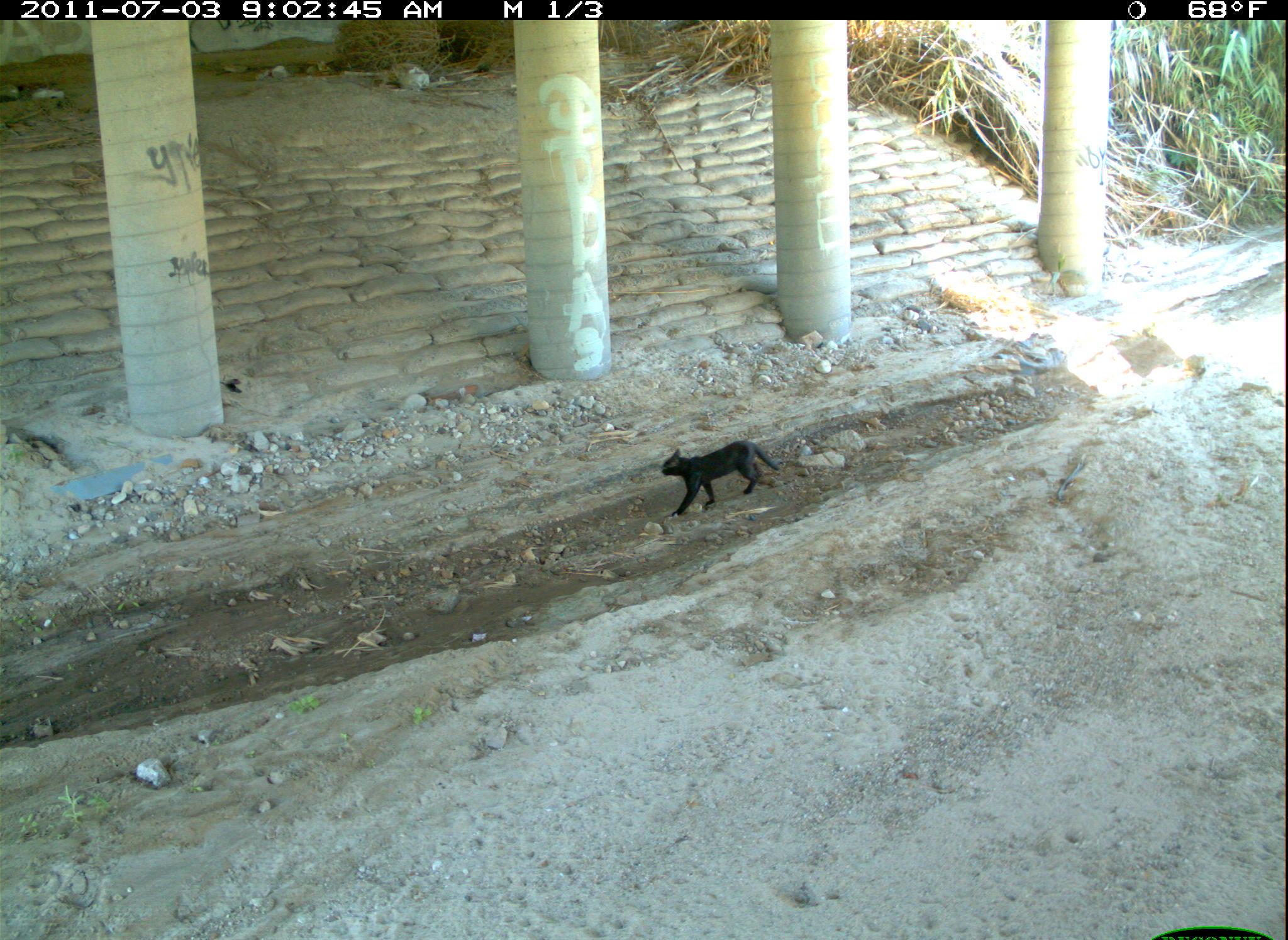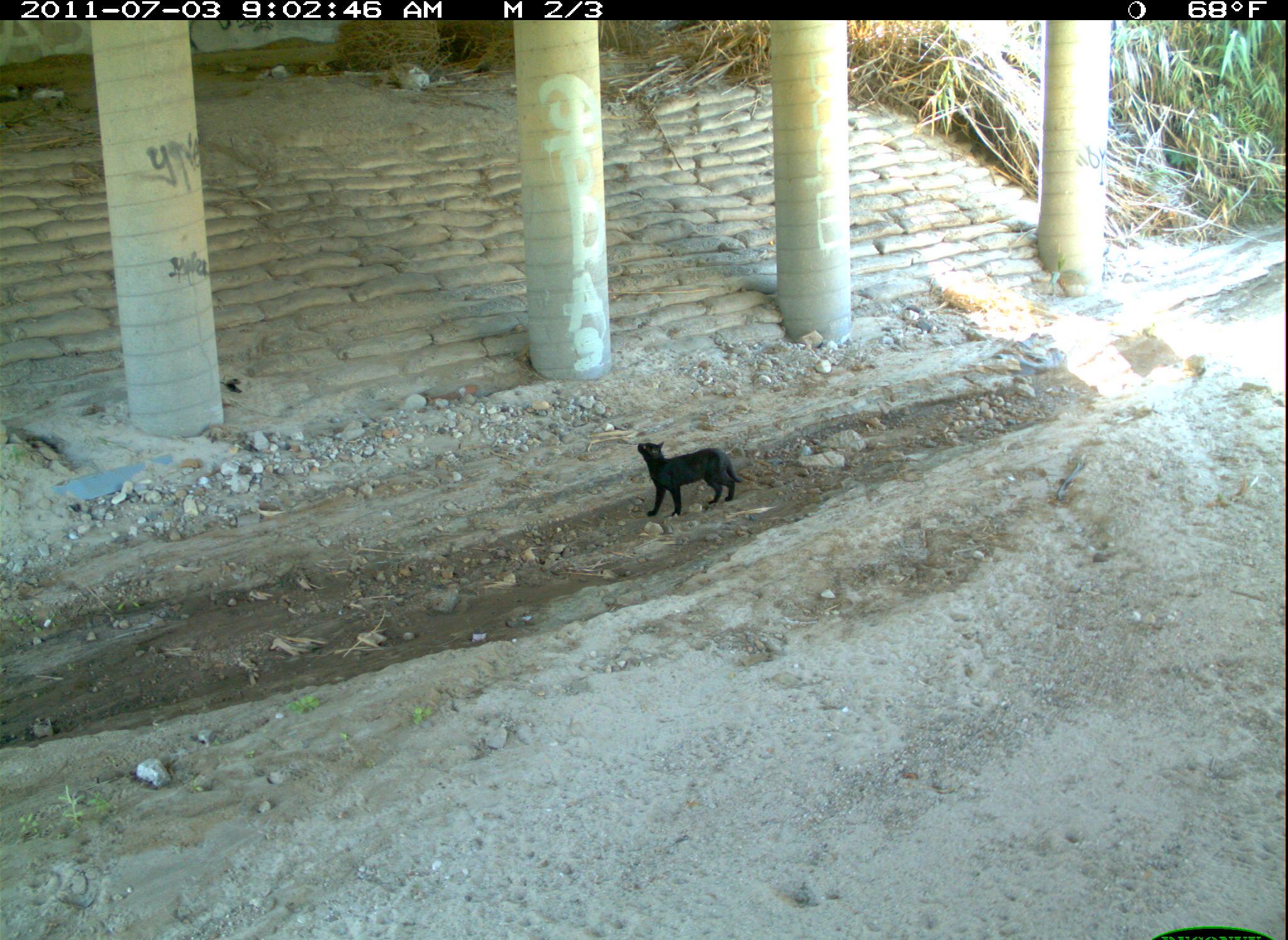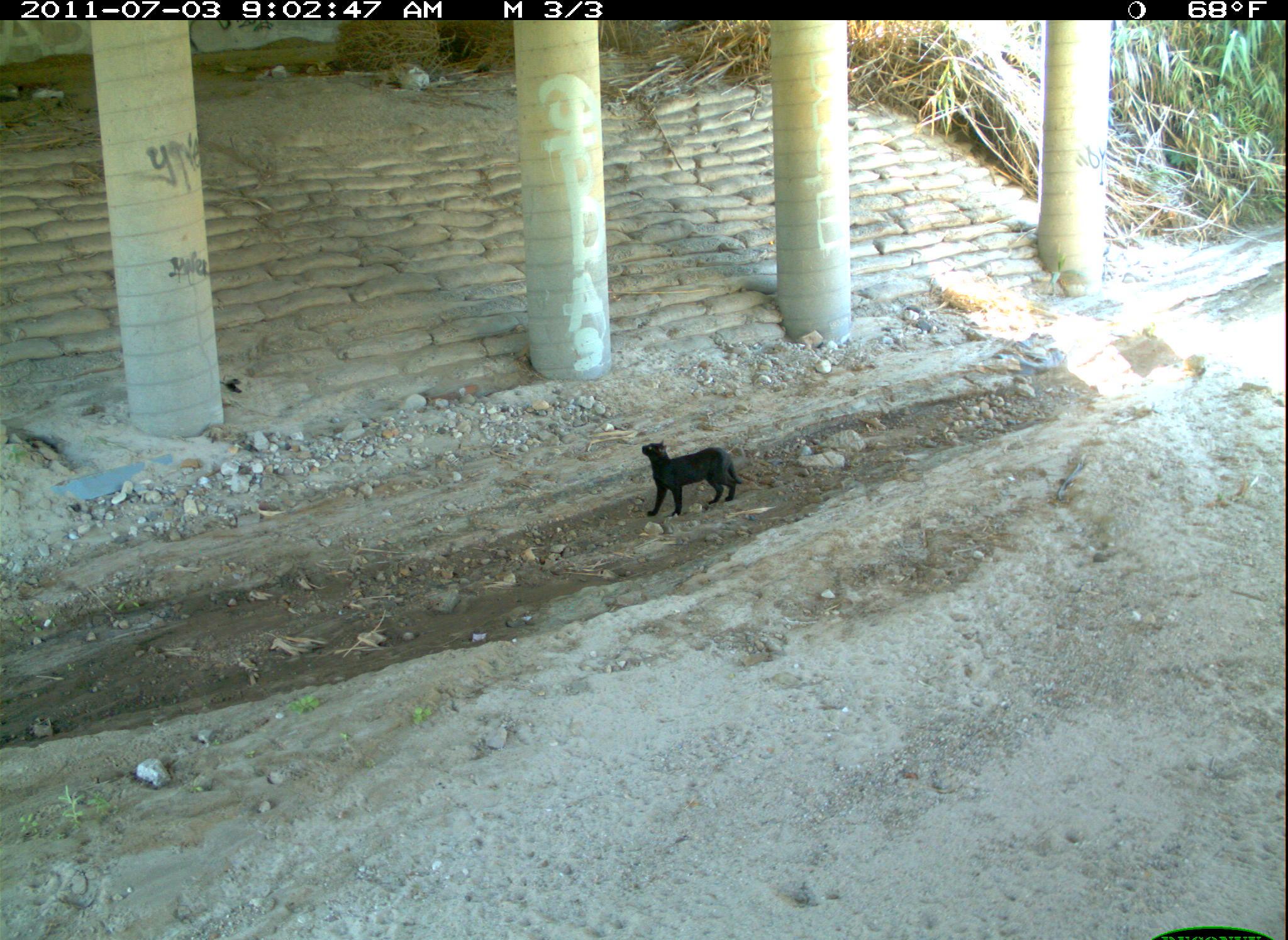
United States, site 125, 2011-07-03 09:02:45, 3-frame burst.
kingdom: Animalia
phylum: Chordata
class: Mammalia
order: Carnivora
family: Felidae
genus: Felis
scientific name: Felis catus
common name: cat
Cat (Felis catus).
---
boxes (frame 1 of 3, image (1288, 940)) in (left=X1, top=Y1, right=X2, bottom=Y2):
cat: (left=653, top=432, right=787, bottom=525)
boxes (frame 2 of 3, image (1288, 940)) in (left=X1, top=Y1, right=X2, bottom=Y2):
cat: (left=625, top=437, right=753, bottom=526)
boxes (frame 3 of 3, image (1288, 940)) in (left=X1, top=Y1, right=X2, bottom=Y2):
cat: (left=637, top=436, right=750, bottom=520)